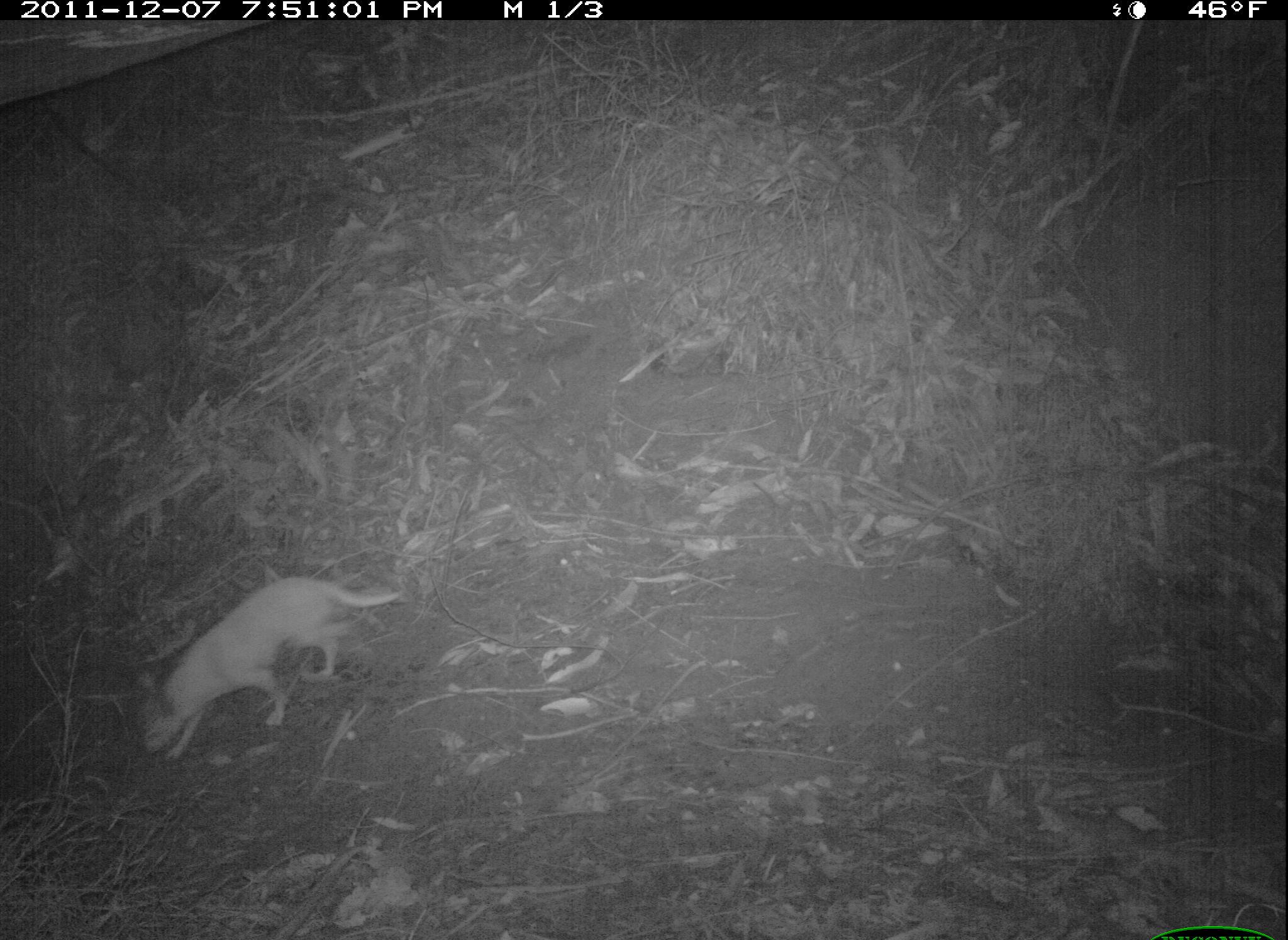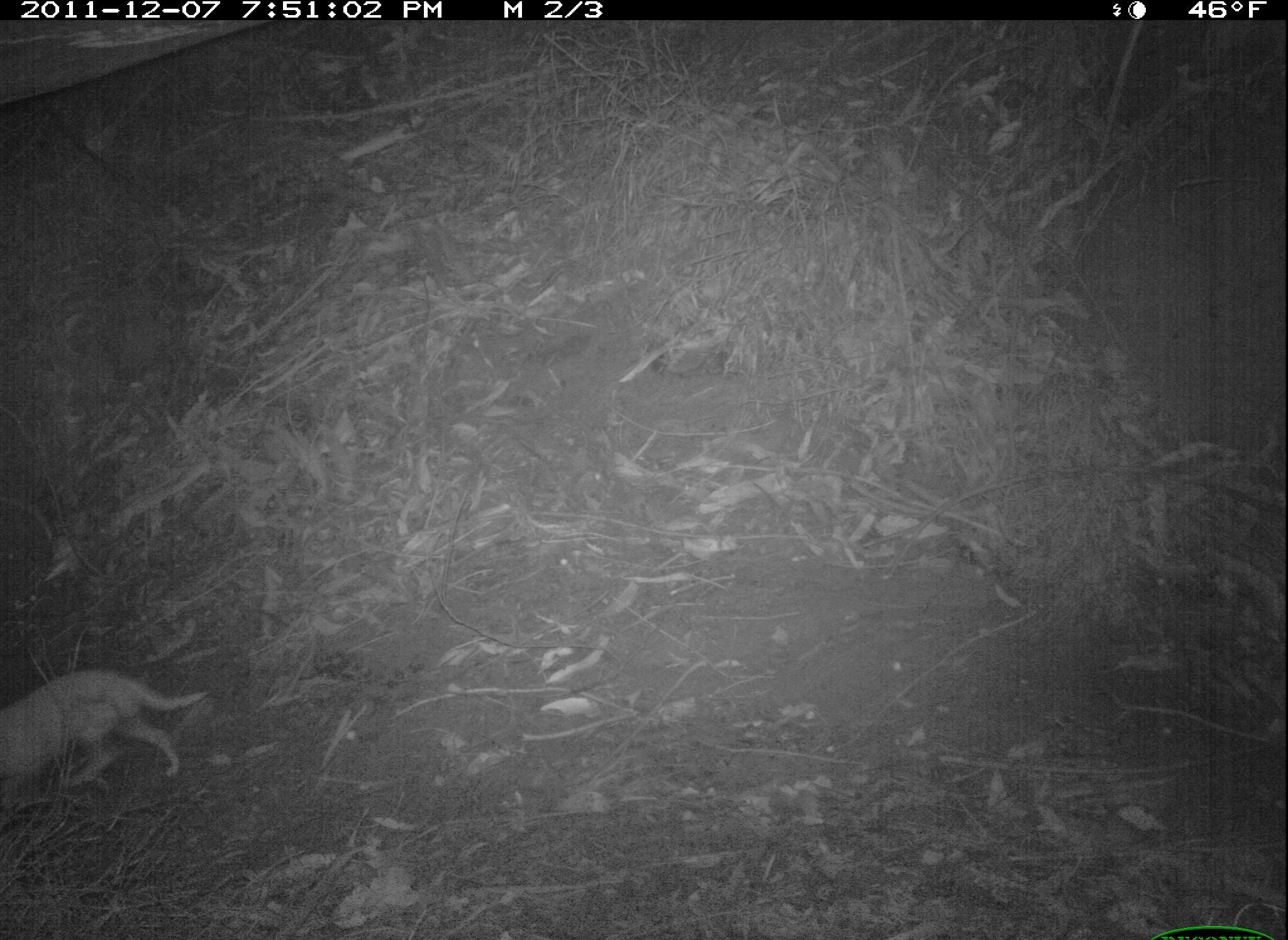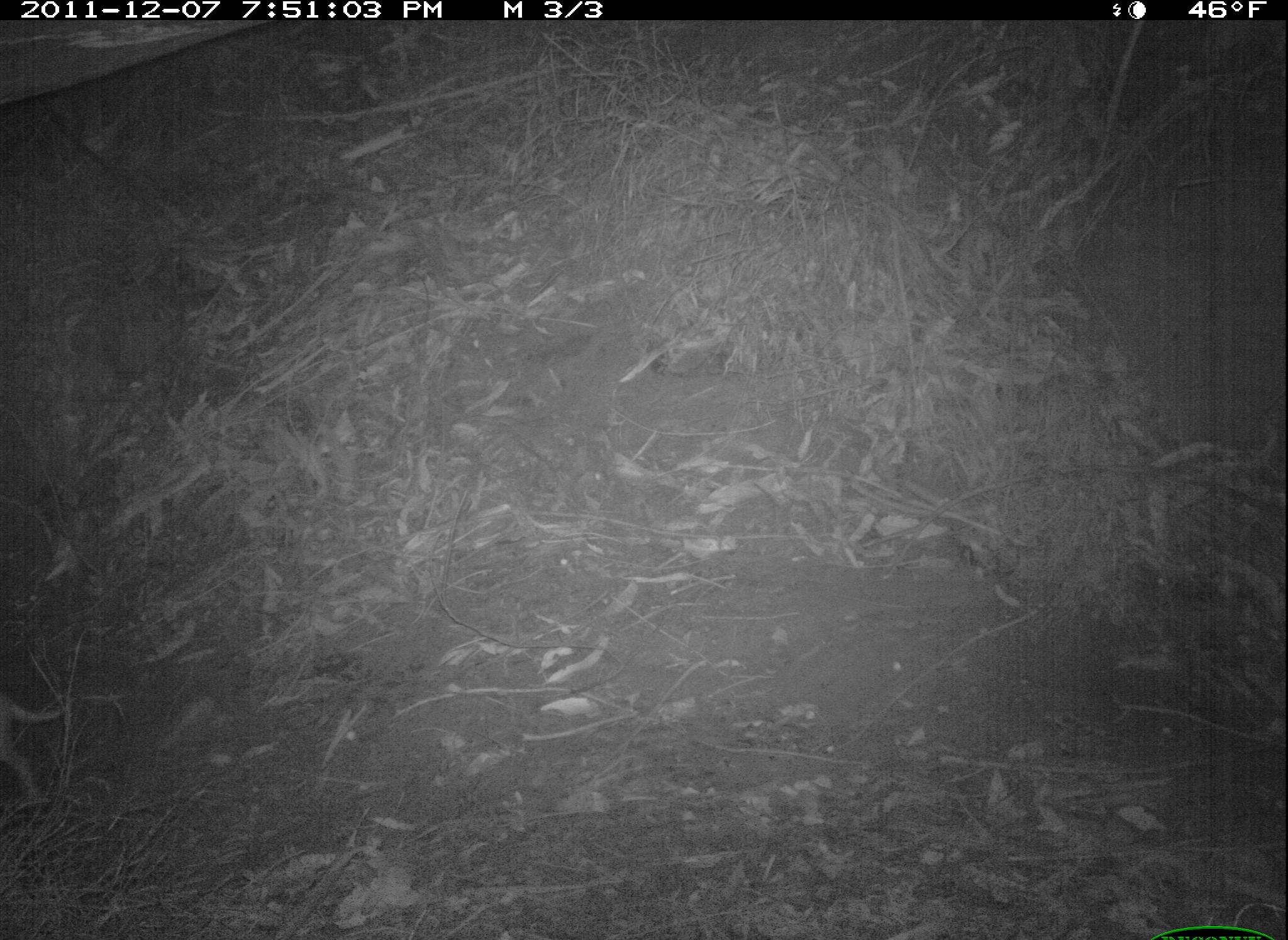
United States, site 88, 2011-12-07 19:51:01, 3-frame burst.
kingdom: Animalia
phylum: Chordata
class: Mammalia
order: Carnivora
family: Canidae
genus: Canis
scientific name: Canis familiaris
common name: domestic dog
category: dog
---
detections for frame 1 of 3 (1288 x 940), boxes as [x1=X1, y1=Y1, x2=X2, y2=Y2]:
dog: [x1=147, y1=559, x2=415, y2=762]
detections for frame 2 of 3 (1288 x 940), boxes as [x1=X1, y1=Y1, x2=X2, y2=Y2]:
dog: [x1=2, y1=644, x2=216, y2=813]